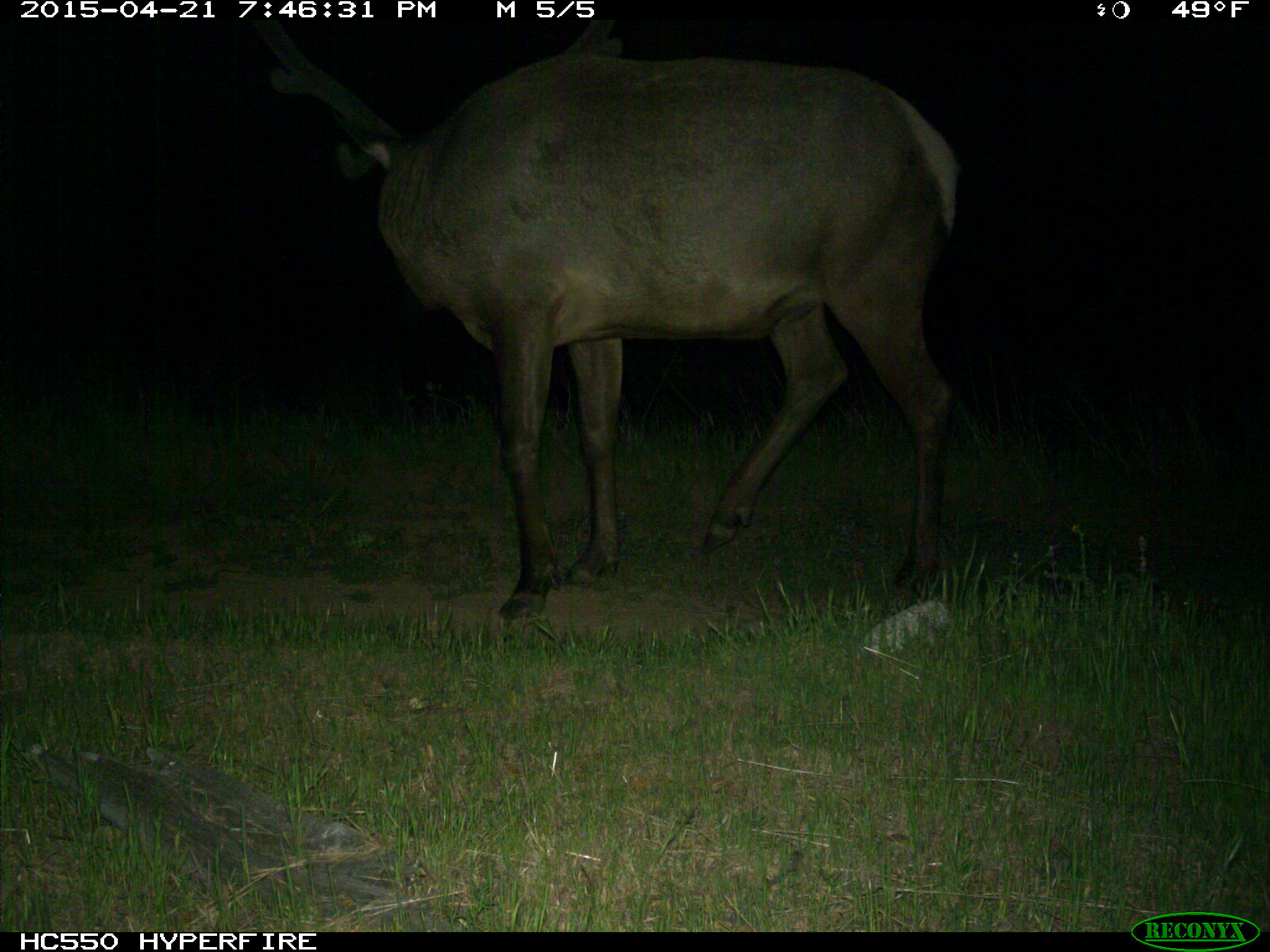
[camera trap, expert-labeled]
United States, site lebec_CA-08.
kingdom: Animalia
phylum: Chordata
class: Mammalia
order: Artiodactyla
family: Cervidae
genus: Cervus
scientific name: Cervus canadensis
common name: elk